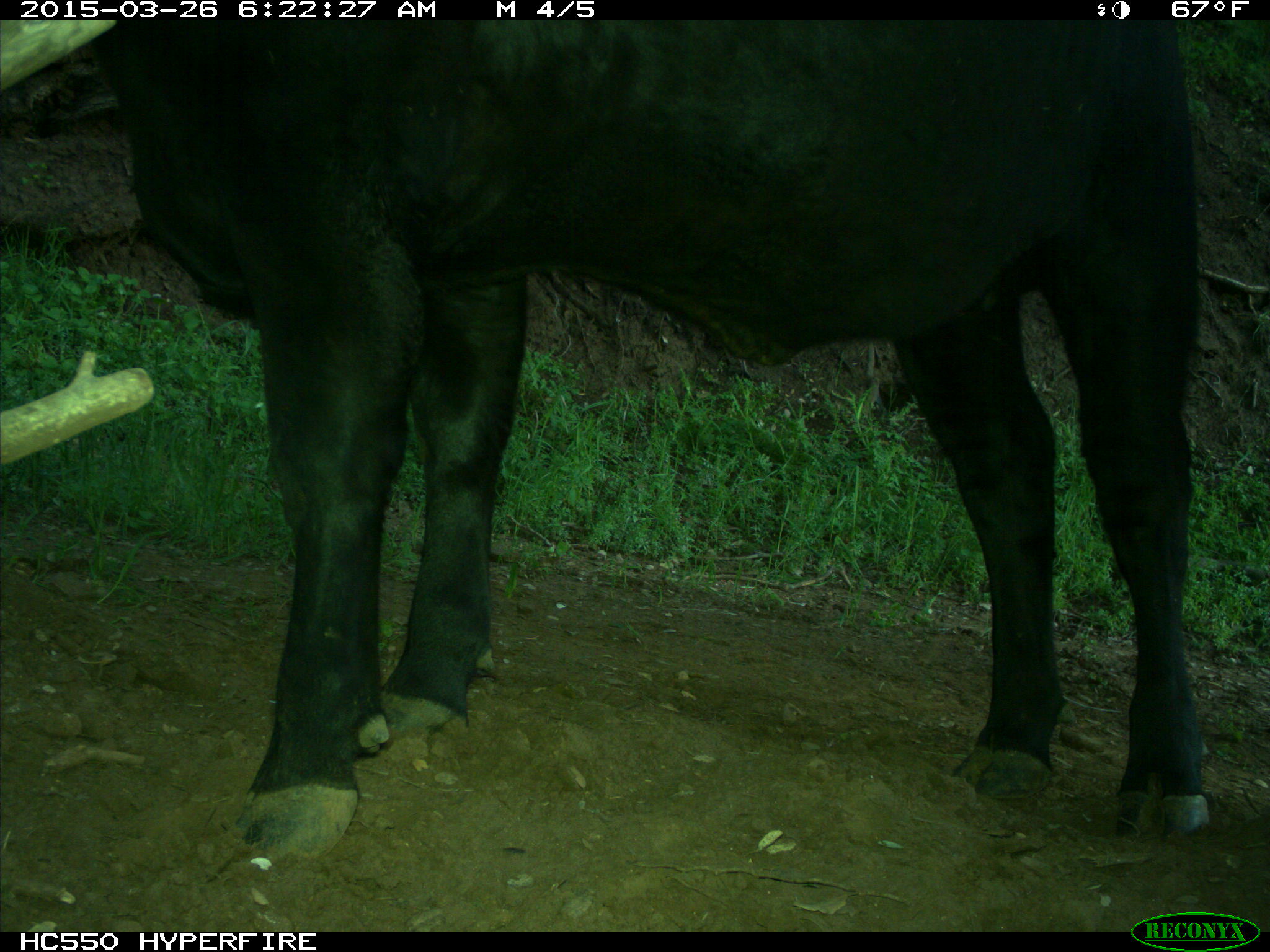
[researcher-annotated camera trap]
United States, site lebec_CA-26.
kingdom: Animalia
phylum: Chordata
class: Mammalia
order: Artiodactyla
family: Bovidae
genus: Bos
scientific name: Bos taurus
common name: domestic cow